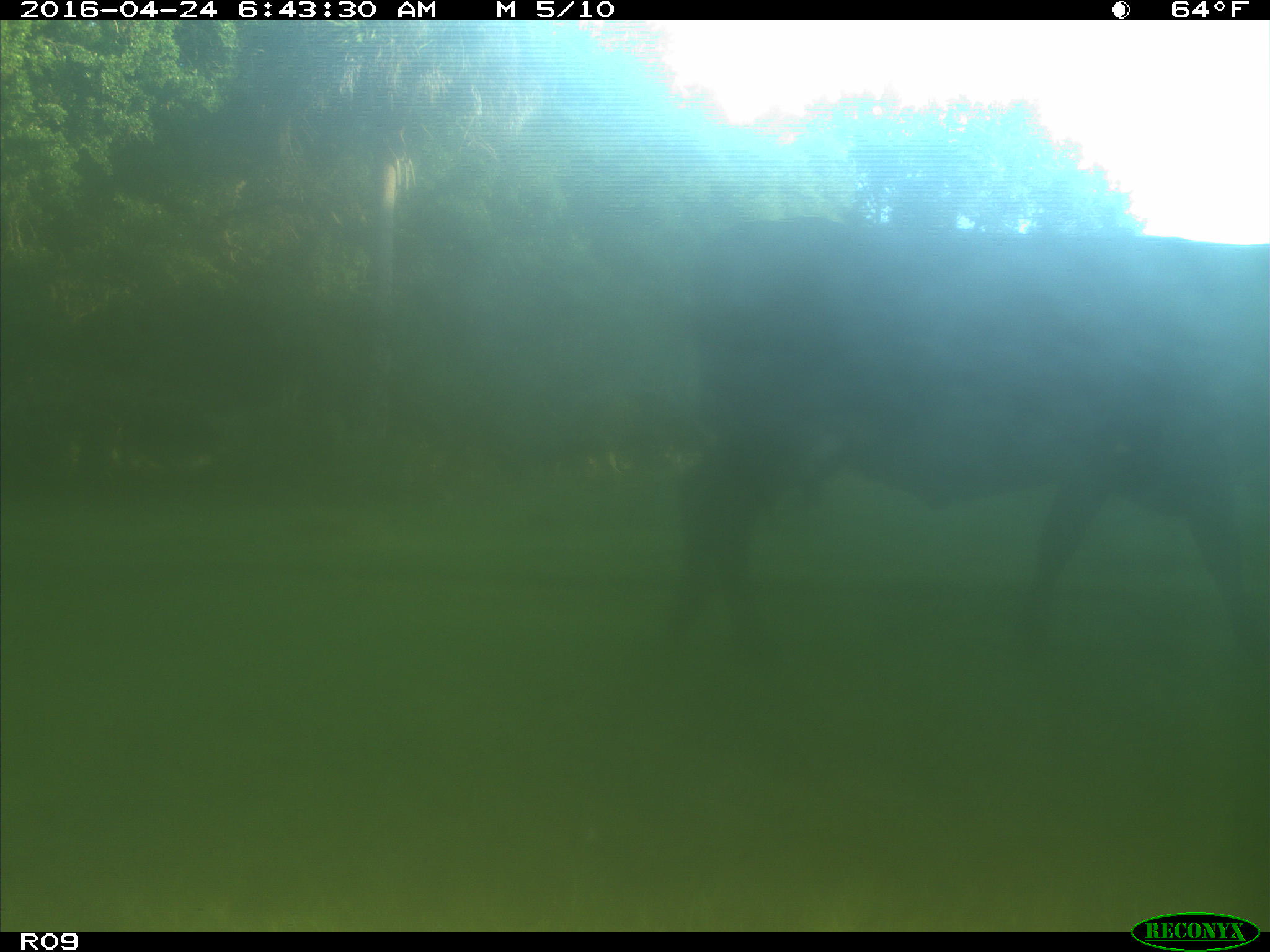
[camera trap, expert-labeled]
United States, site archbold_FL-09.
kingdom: Animalia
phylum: Chordata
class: Mammalia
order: Artiodactyla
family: Bovidae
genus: Bos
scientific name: Bos taurus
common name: domestic cow